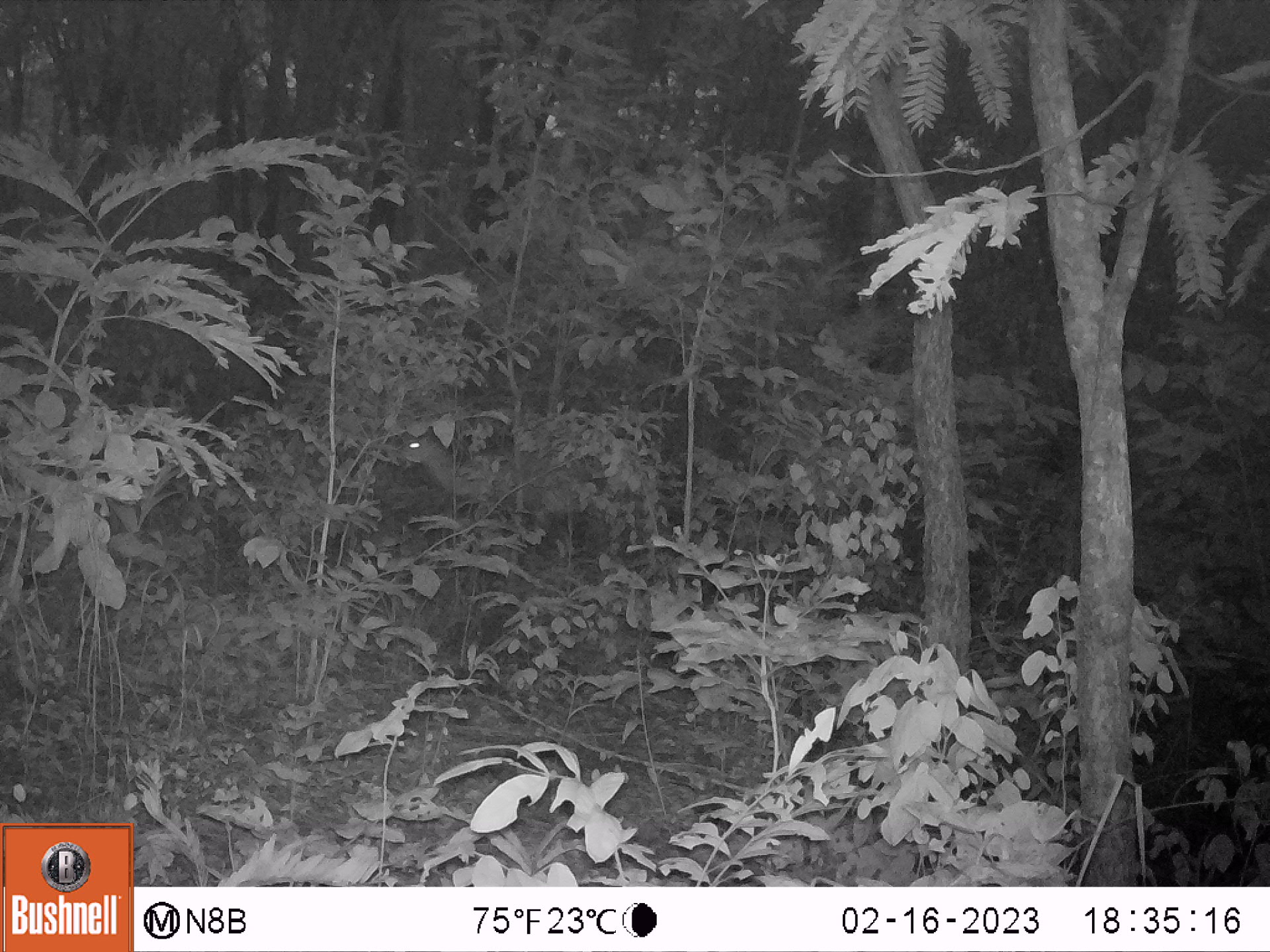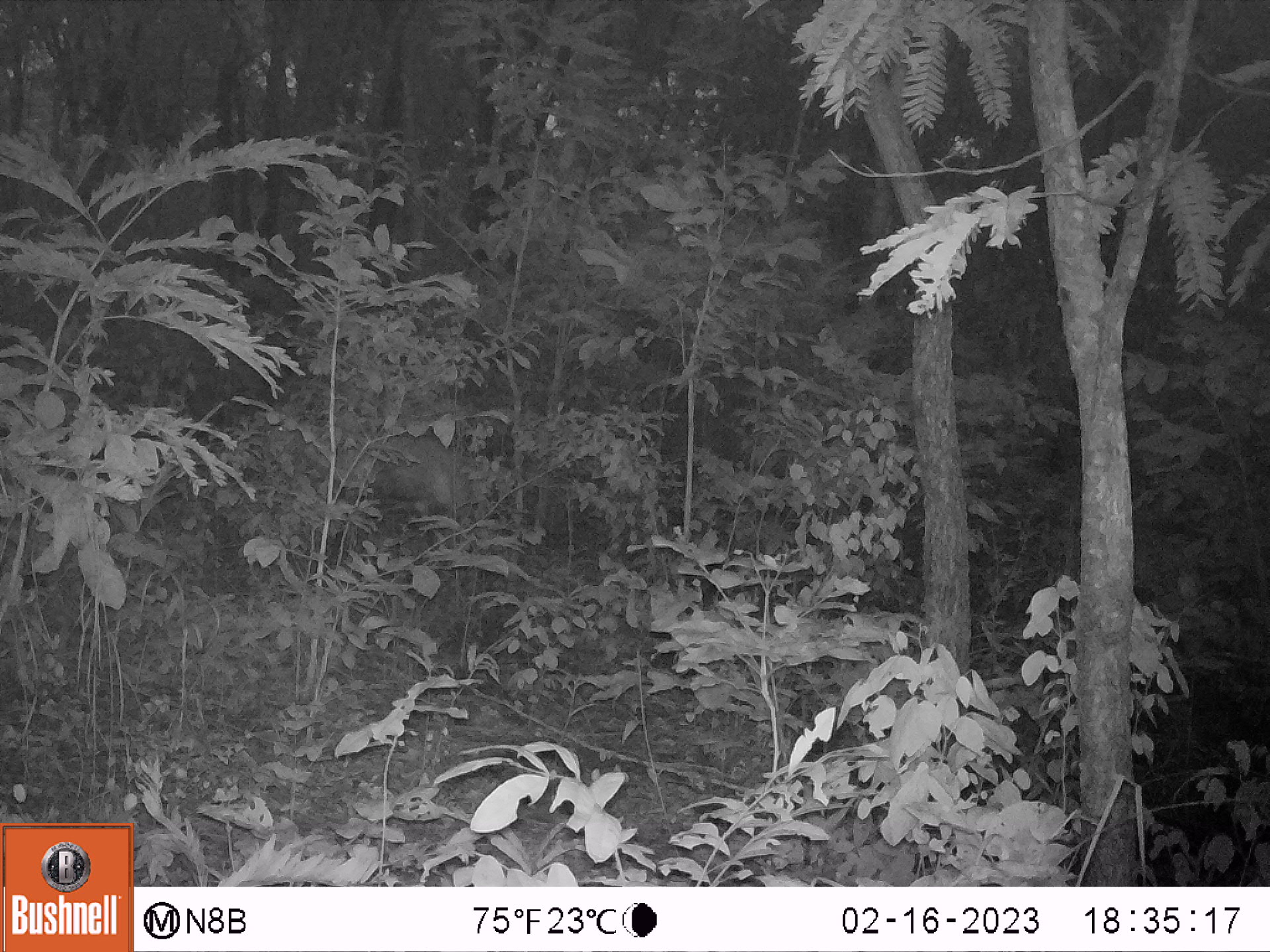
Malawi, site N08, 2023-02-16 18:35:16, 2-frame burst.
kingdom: Animalia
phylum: Chordata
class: Mammalia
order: Artiodactyla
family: Bovidae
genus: Tragelaphus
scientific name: Tragelaphus sylvaticus sylvaticus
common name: cape bushbuck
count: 1